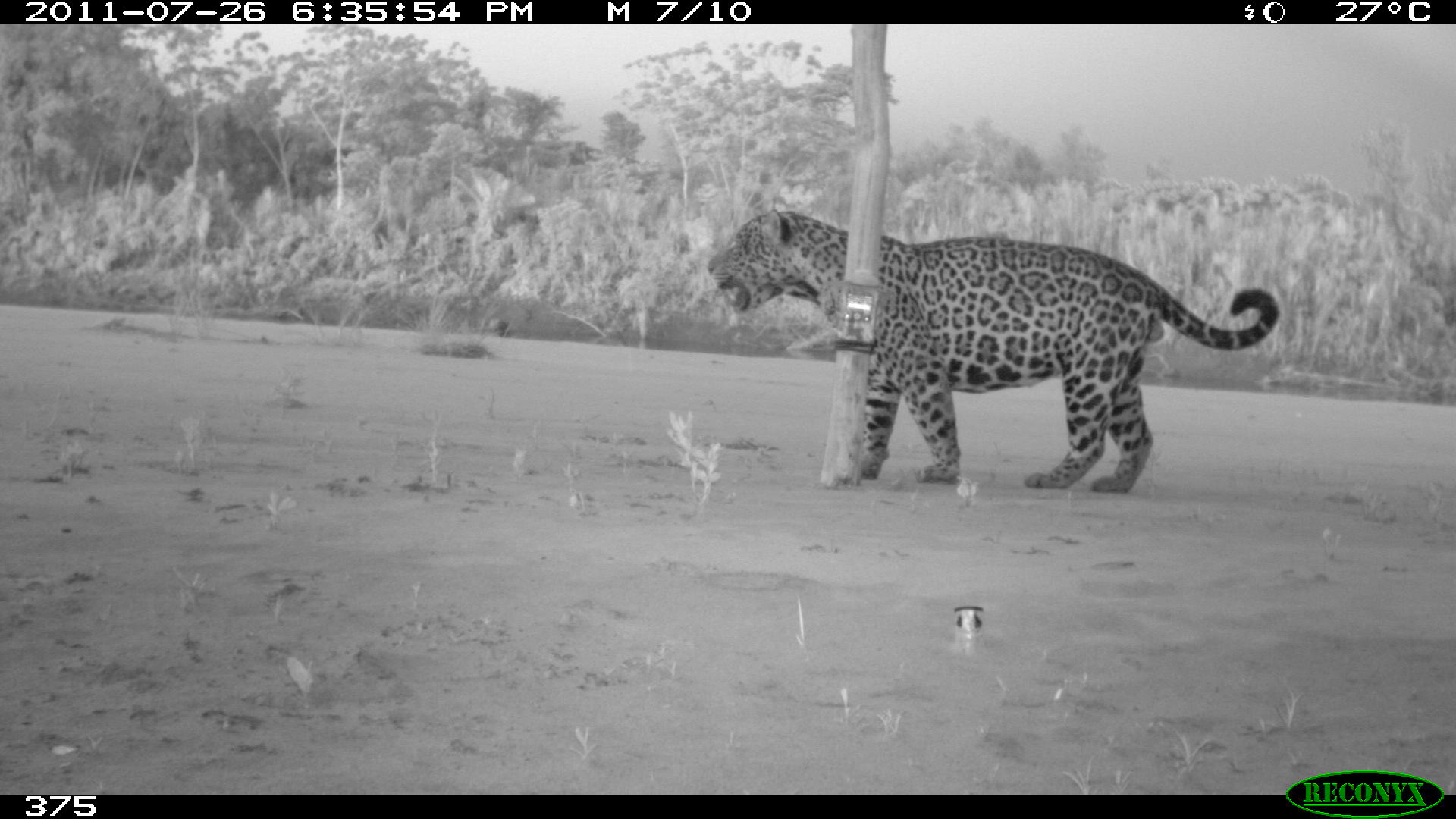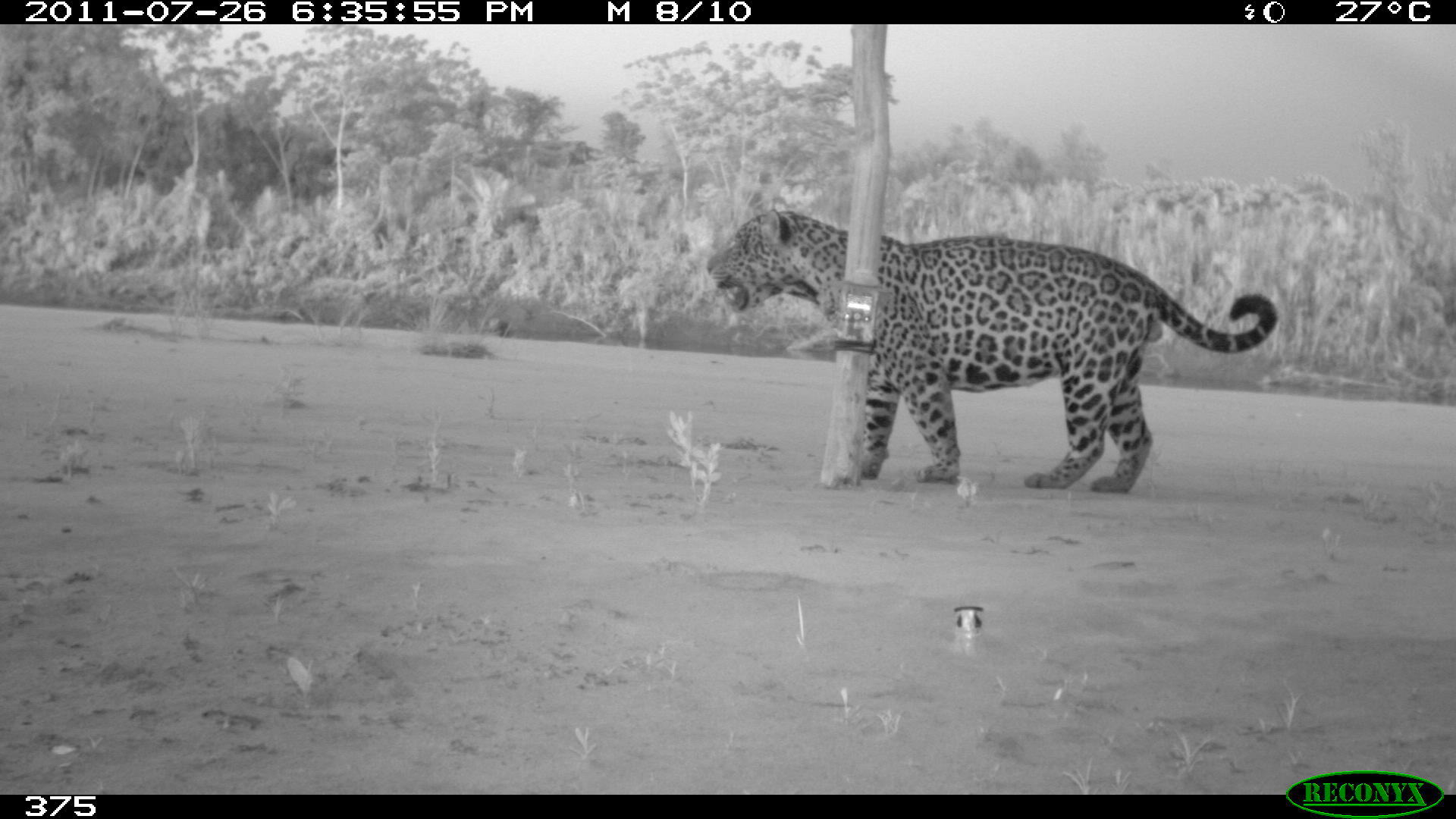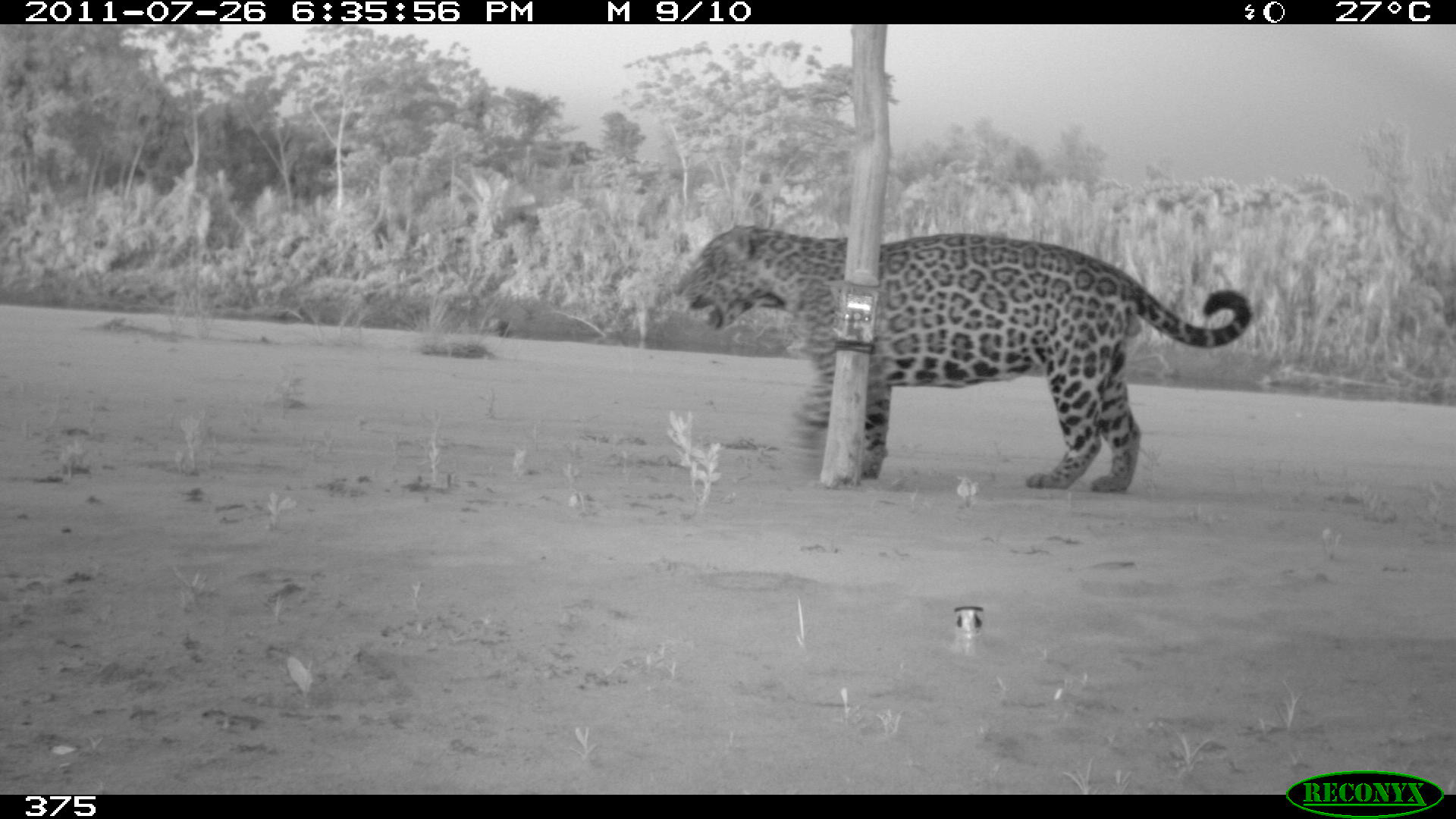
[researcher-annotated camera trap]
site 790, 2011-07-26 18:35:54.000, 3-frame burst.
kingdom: Animalia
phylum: Chordata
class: Mammalia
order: Carnivora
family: Felidae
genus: Panthera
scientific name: Panthera onca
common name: jaguar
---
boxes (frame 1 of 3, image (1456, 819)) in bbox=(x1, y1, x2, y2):
panthera onca: bbox=(704, 206, 1280, 490)